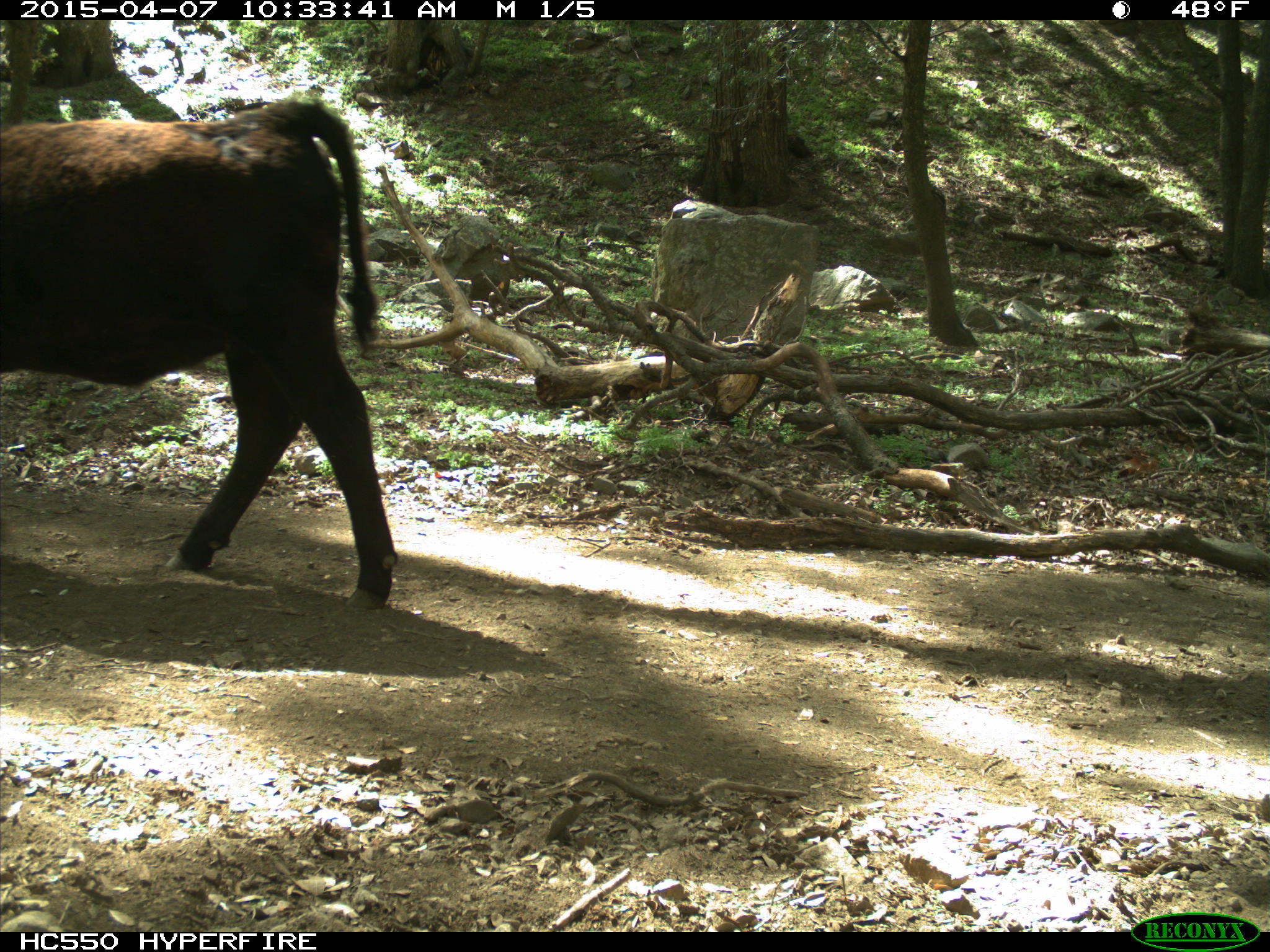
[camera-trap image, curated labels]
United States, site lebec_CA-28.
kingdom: Animalia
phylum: Chordata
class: Mammalia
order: Artiodactyla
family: Bovidae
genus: Bos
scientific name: Bos taurus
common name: domestic cow